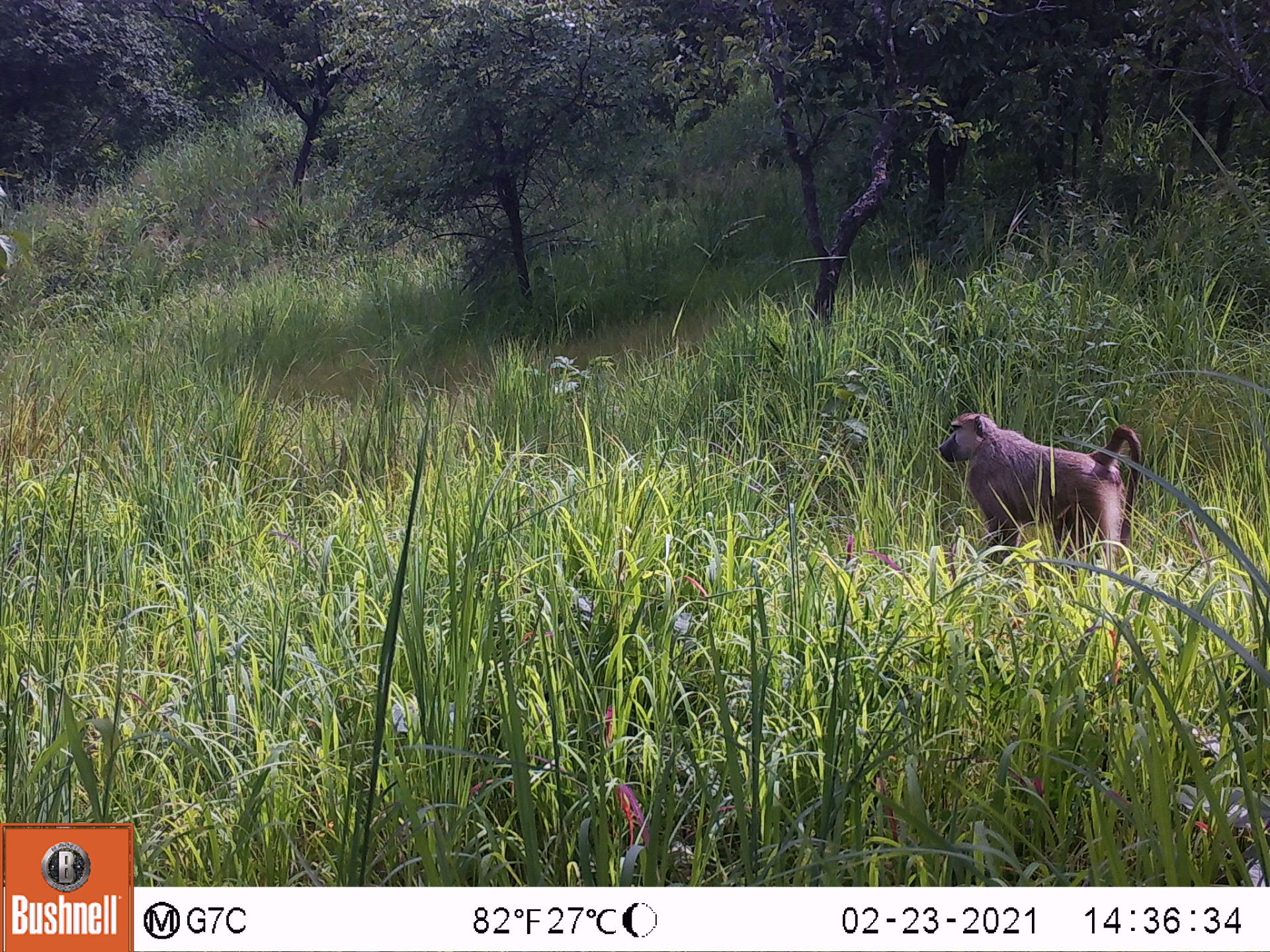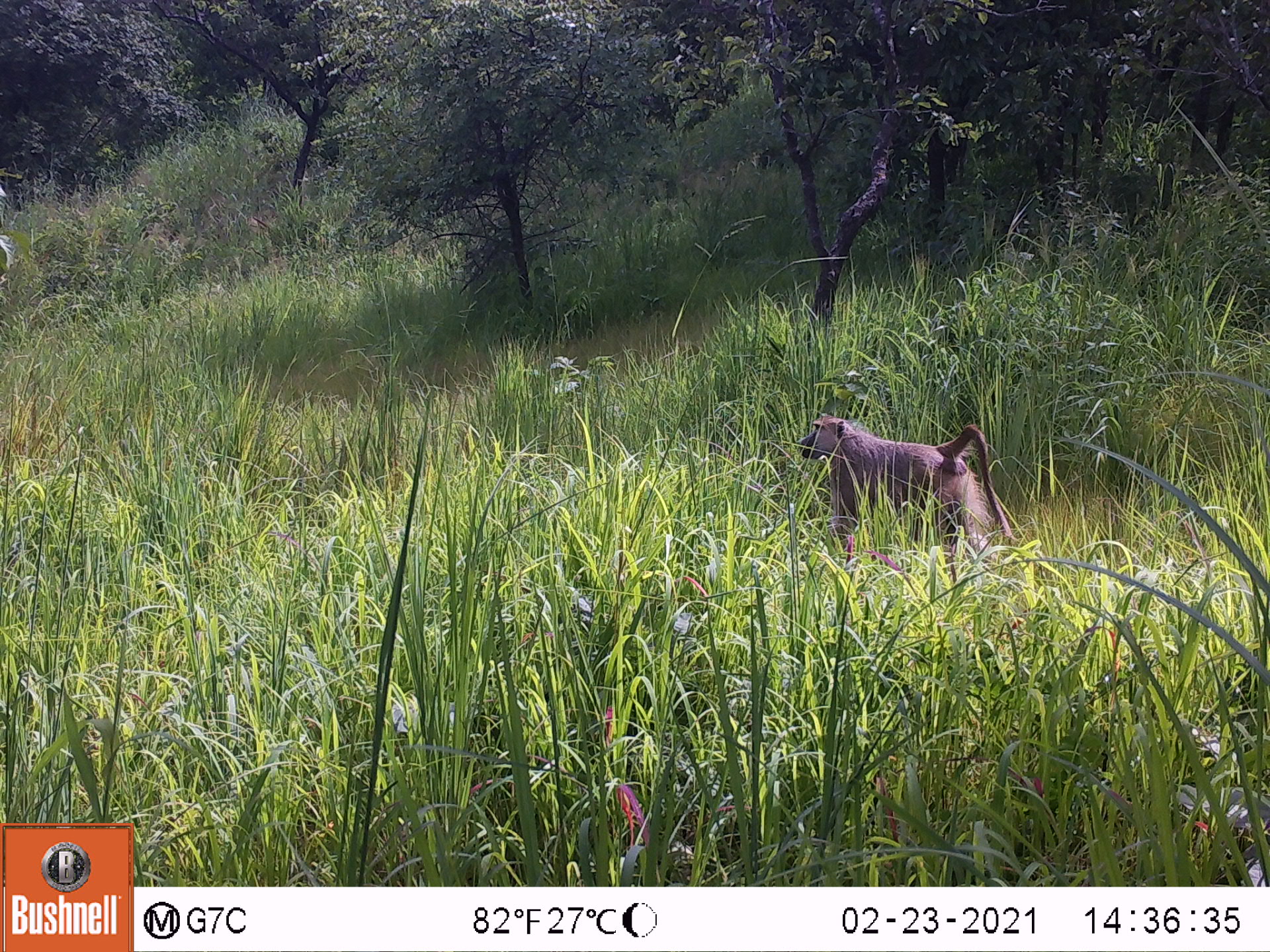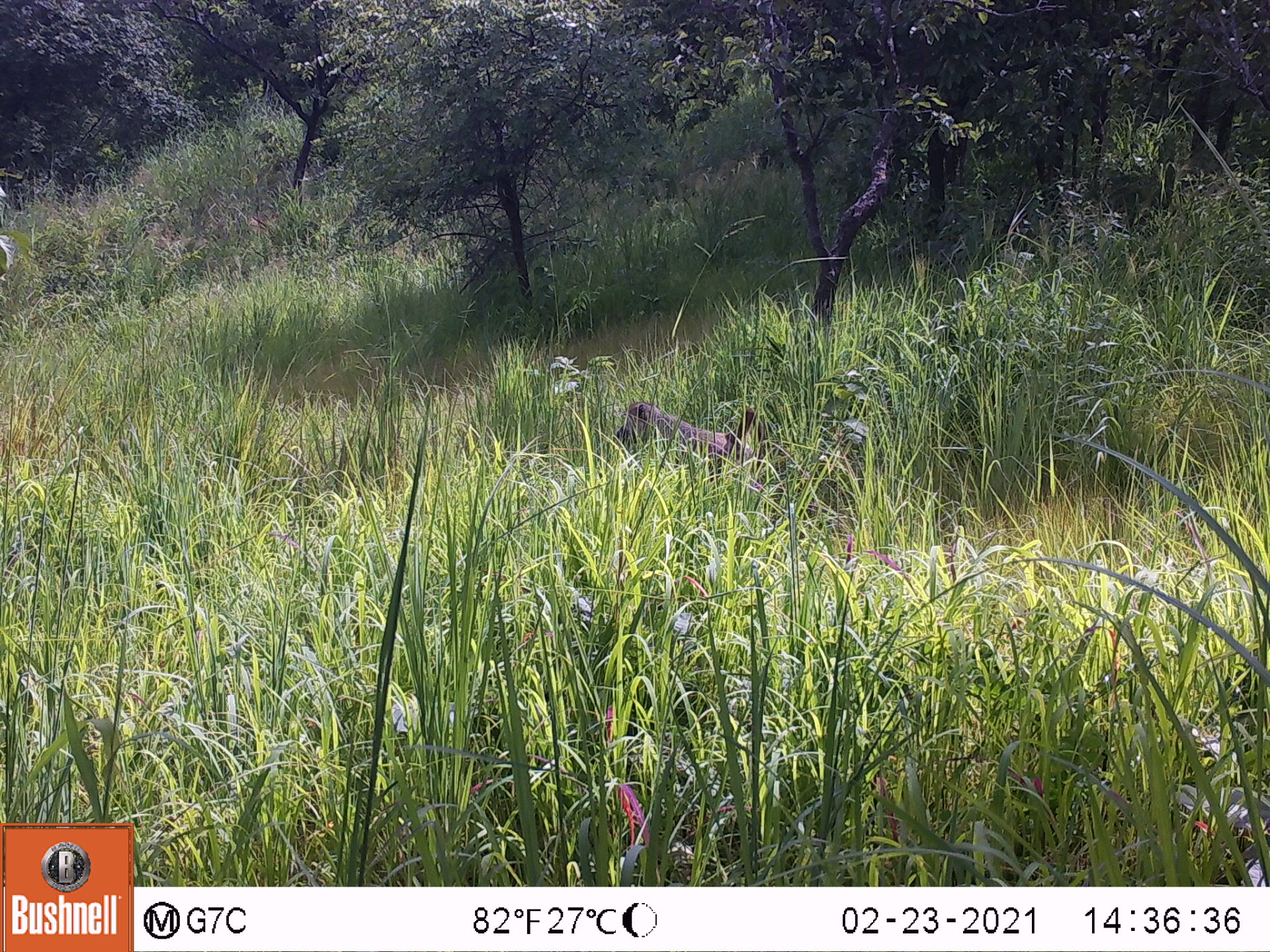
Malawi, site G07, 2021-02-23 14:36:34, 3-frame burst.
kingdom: Animalia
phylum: Chordata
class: Mammalia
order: Primates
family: Cercopithecidae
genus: Papio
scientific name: Papio cynocephalus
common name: yellow baboon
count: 1